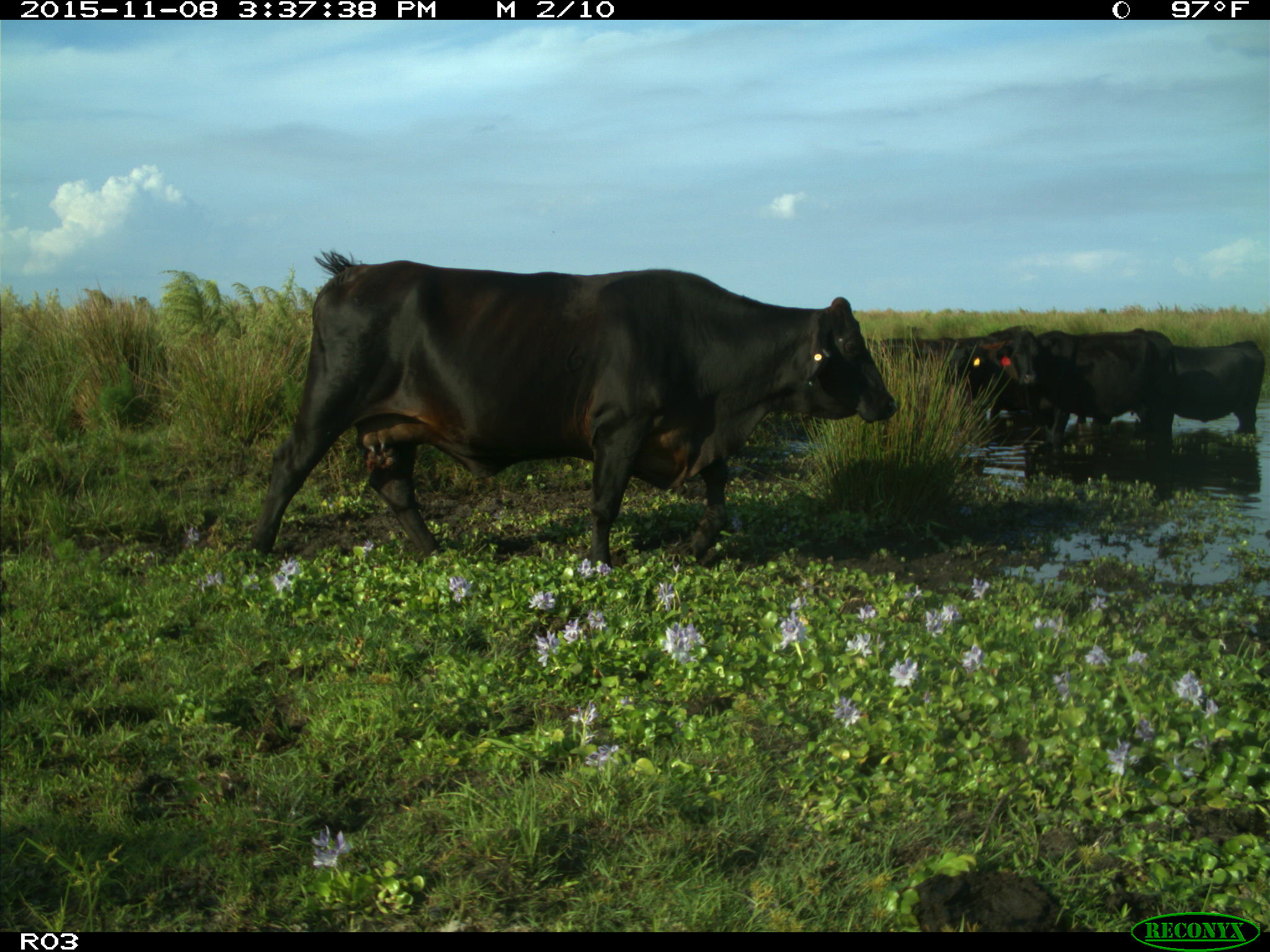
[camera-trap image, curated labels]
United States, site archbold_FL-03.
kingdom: Animalia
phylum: Chordata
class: Mammalia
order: Artiodactyla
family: Bovidae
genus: Bos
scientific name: Bos taurus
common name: domestic cow